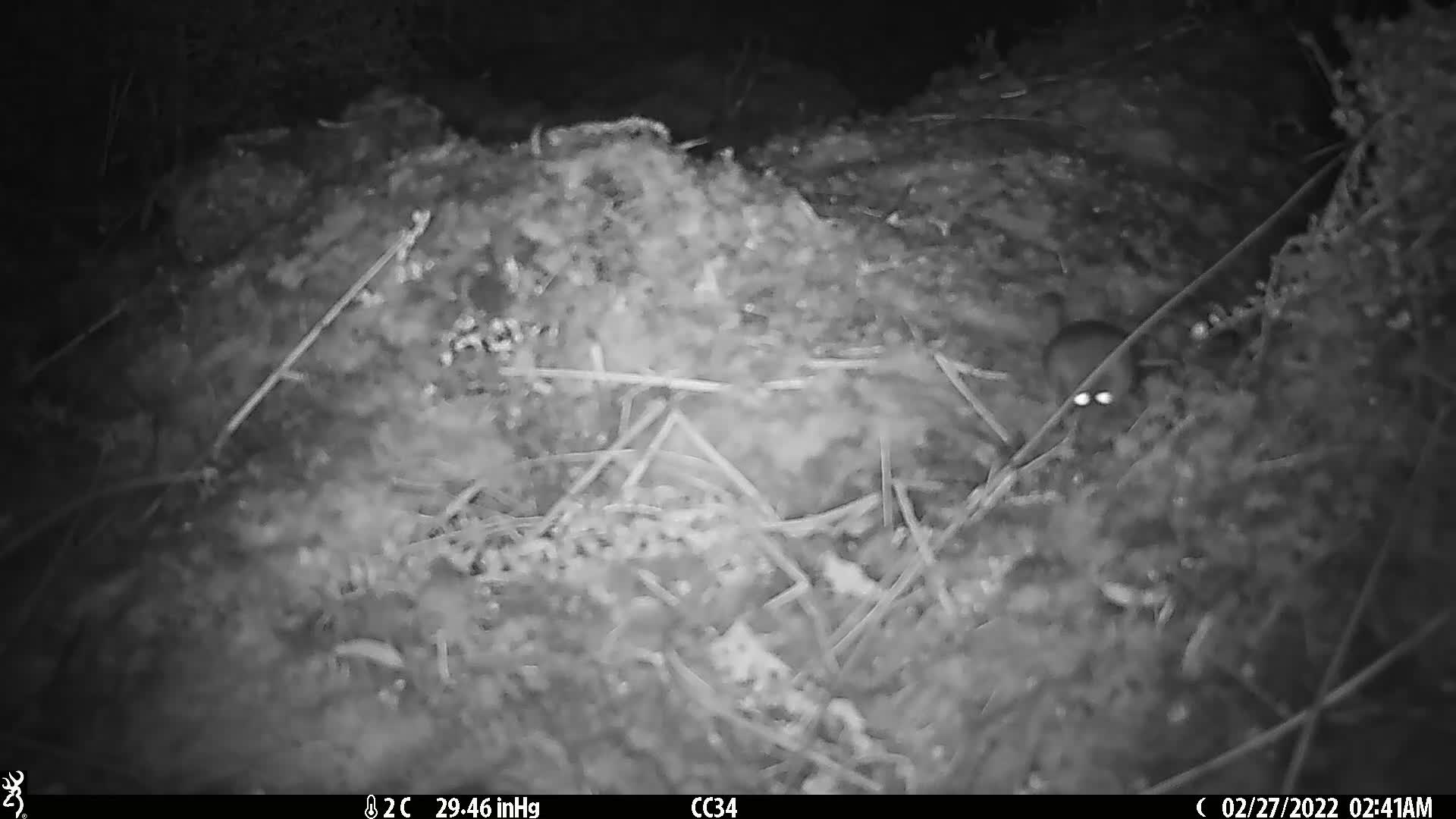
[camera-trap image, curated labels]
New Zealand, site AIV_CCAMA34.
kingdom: Animalia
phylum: Chordata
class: Mammalia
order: Rodentia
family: Muridae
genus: Mus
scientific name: Mus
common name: mouse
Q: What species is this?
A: Mouse (Mus).